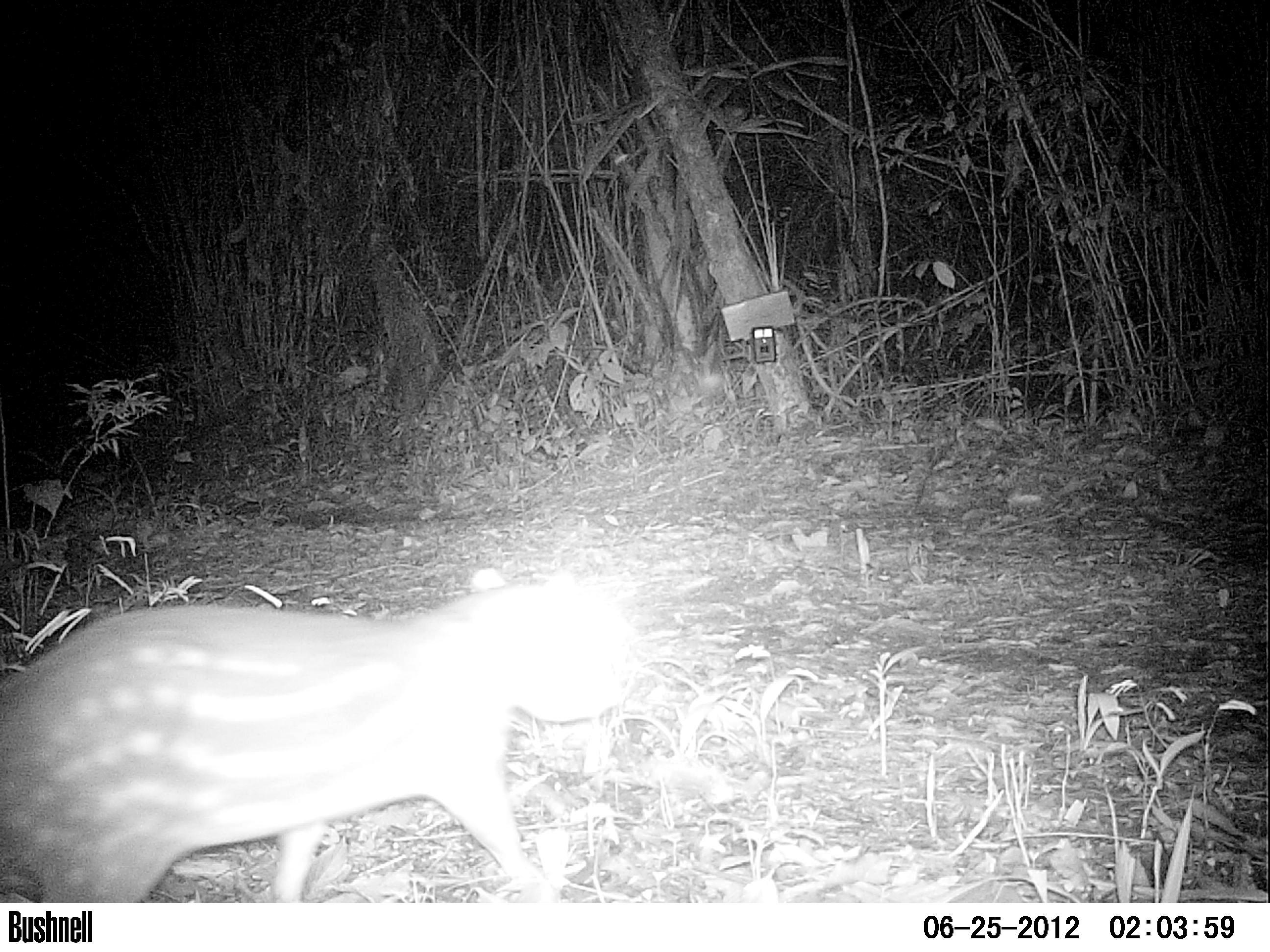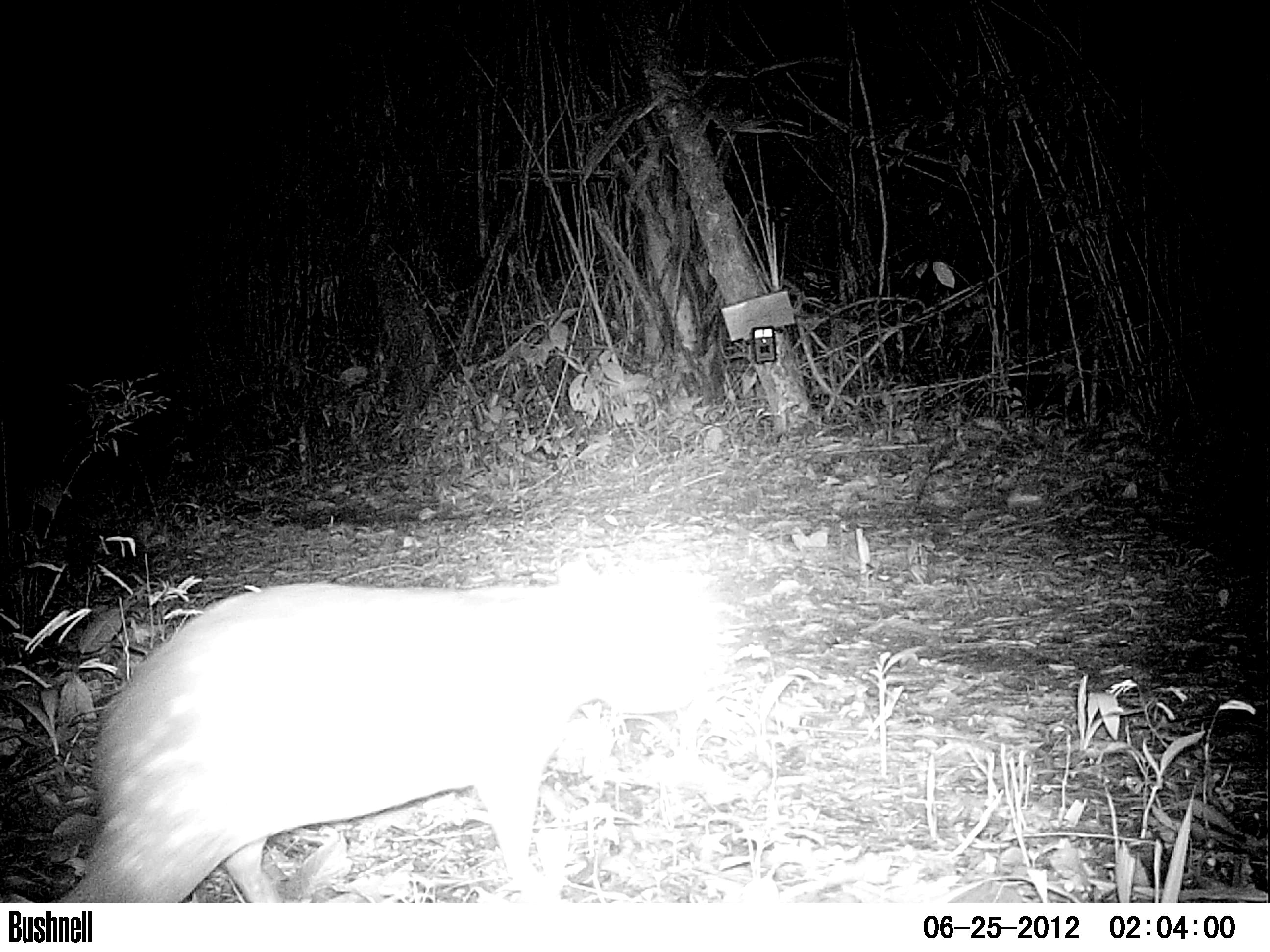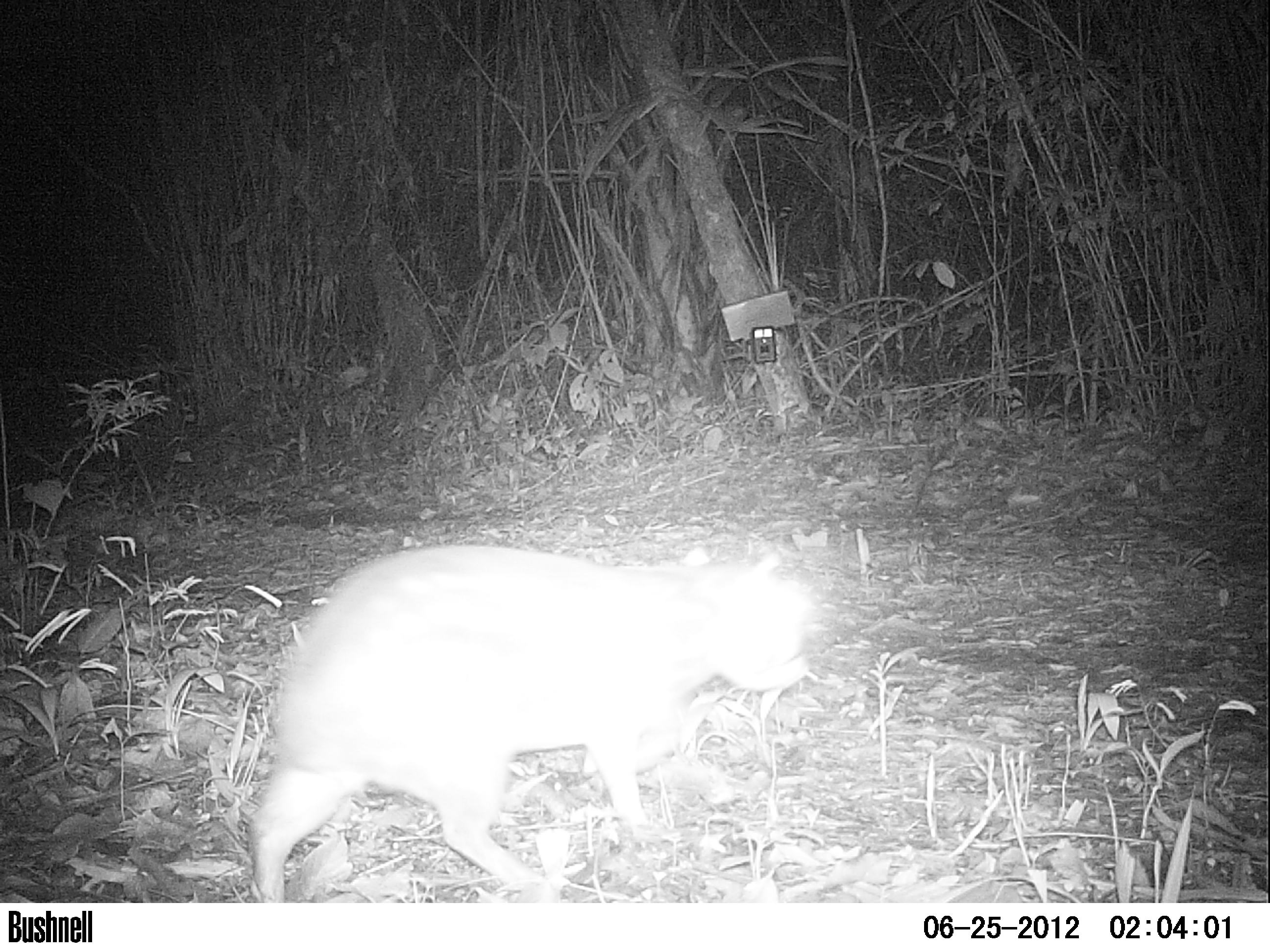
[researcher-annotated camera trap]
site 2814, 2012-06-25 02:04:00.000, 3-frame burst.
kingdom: Animalia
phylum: Chordata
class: Mammalia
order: Rodentia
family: Cuniculidae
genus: Cuniculus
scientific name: Cuniculus paca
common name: spotted paca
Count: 1.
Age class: adult.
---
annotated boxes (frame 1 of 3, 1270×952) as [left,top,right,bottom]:
cuniculus paca: [0,568,629,902]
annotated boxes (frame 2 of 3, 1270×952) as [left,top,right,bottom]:
cuniculus paca: [54,559,714,902]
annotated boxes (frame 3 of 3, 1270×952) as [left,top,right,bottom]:
cuniculus paca: [245,542,807,903]